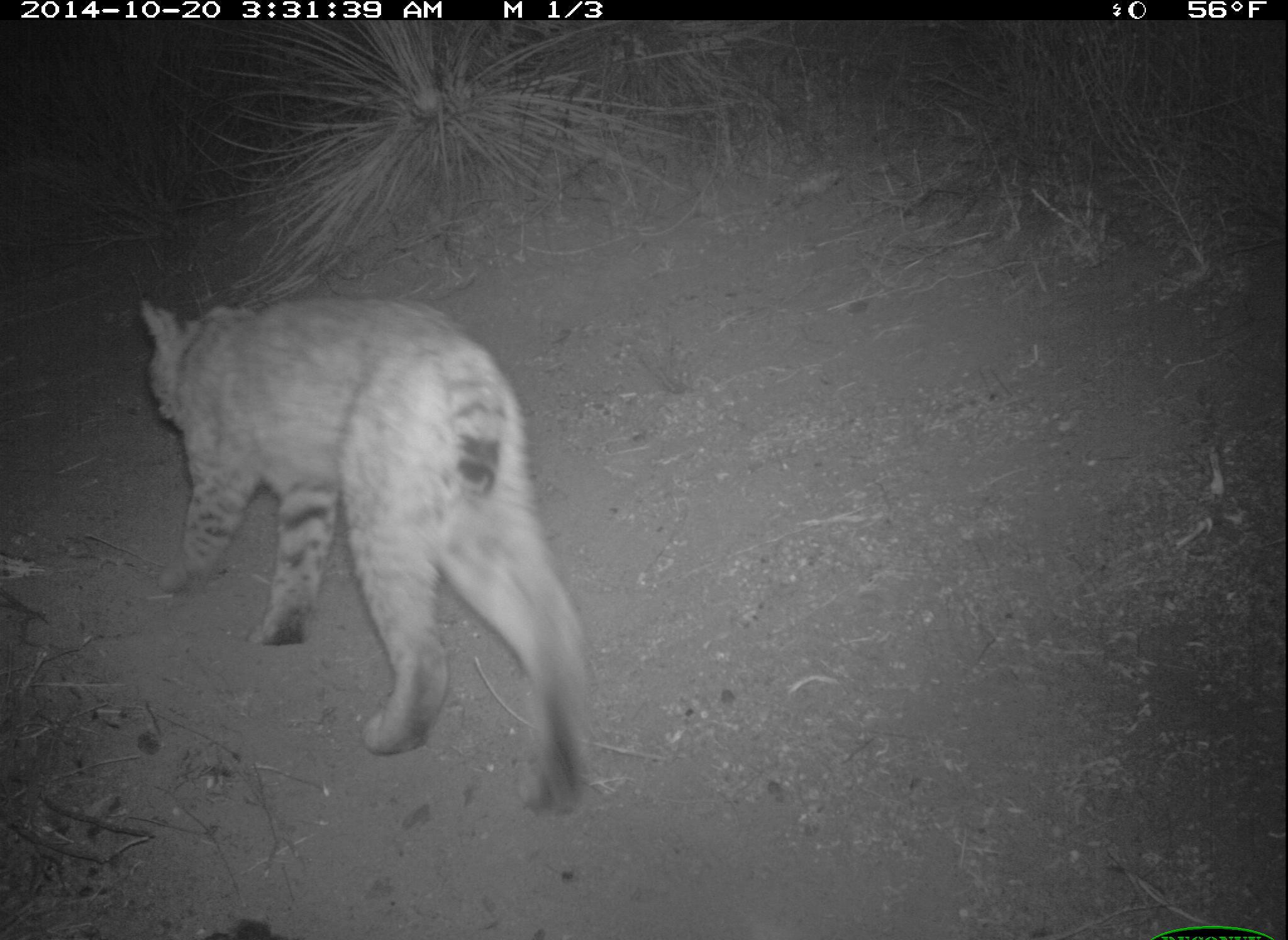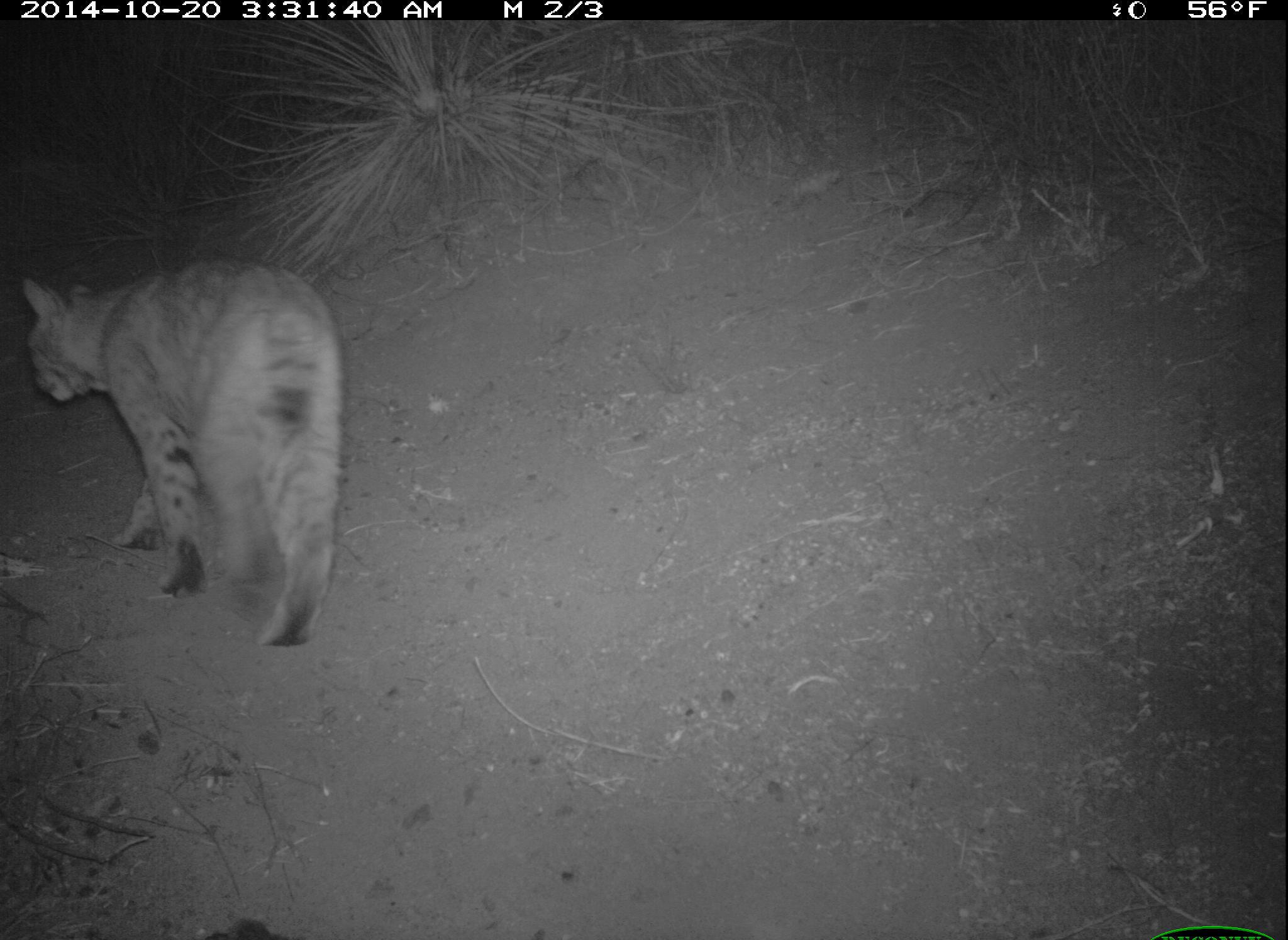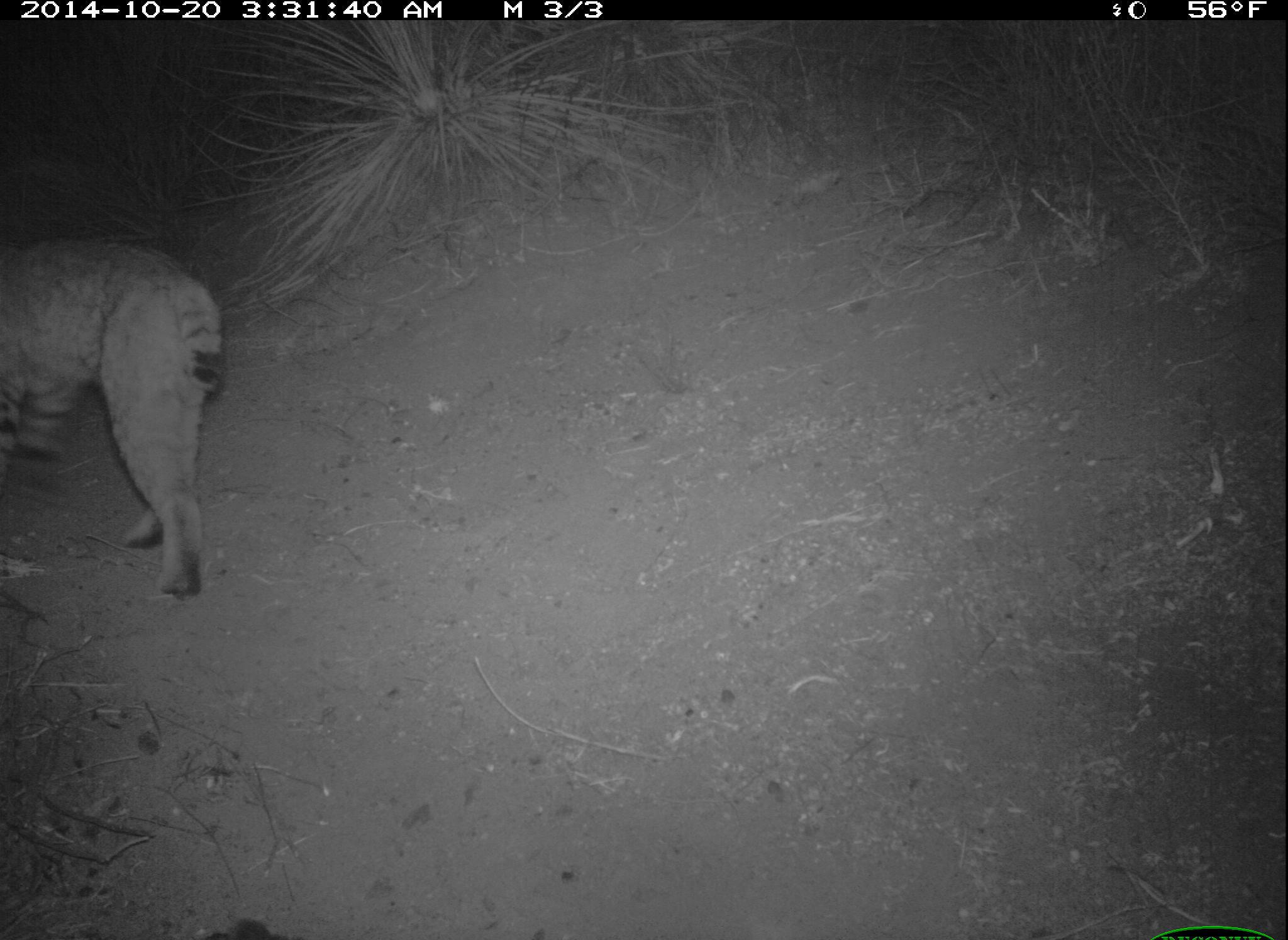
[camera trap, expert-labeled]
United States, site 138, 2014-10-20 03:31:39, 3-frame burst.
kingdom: Animalia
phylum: Chordata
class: Mammalia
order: Carnivora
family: Felidae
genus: Lynx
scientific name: Lynx rufus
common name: bobcat